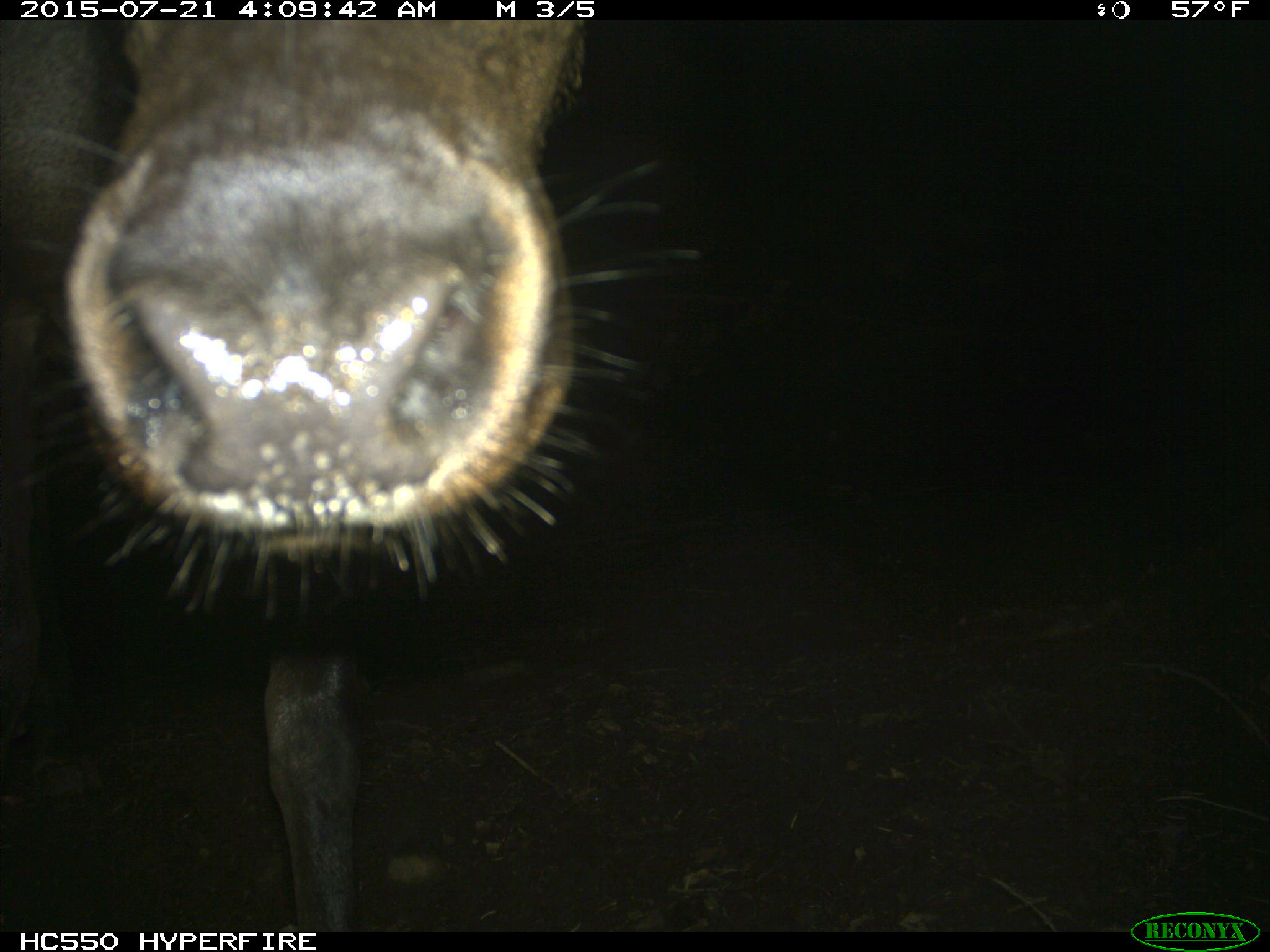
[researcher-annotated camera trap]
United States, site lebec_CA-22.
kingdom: Animalia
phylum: Chordata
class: Mammalia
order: Artiodactyla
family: Cervidae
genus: Cervus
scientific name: Cervus canadensis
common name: elk